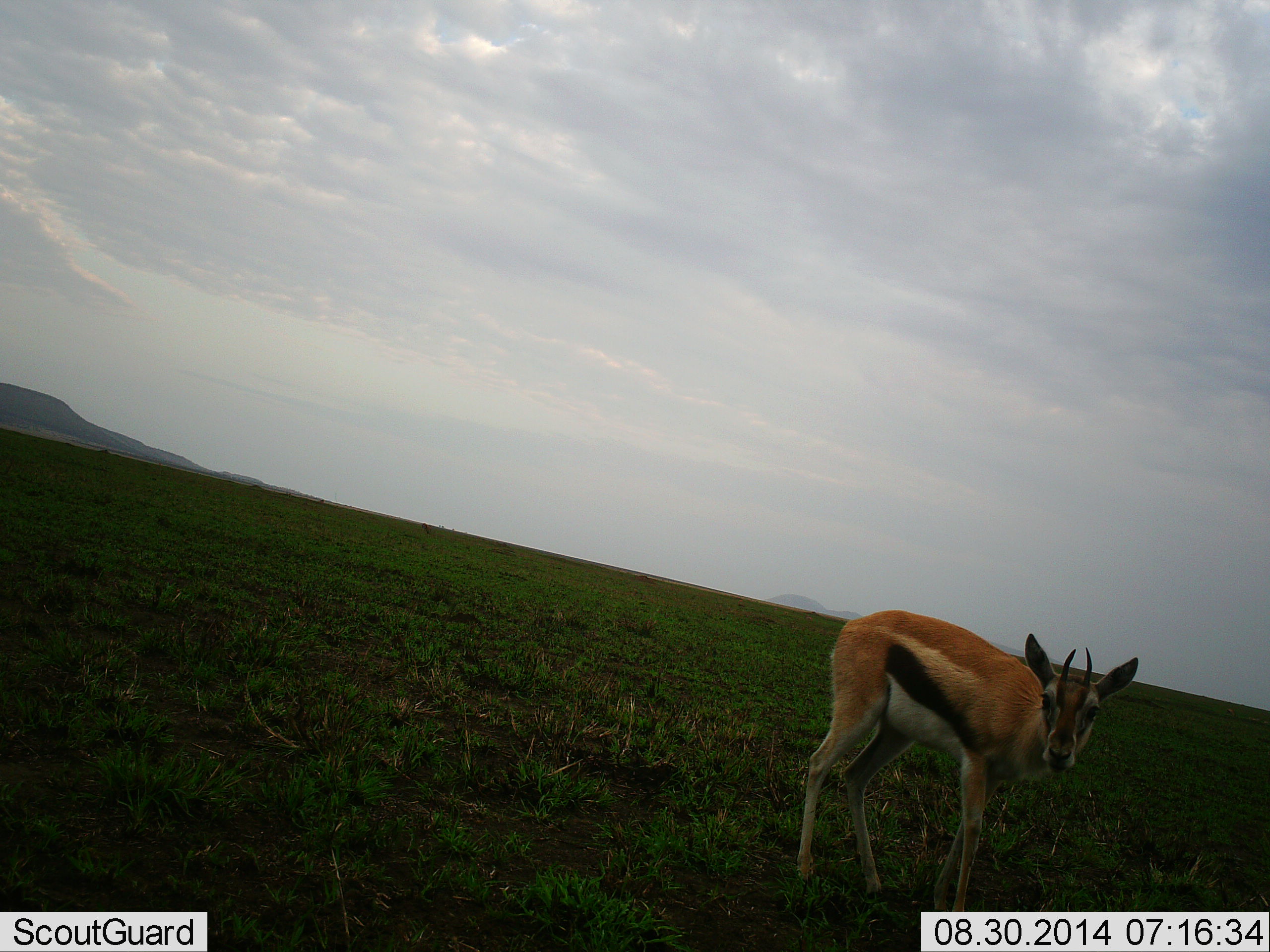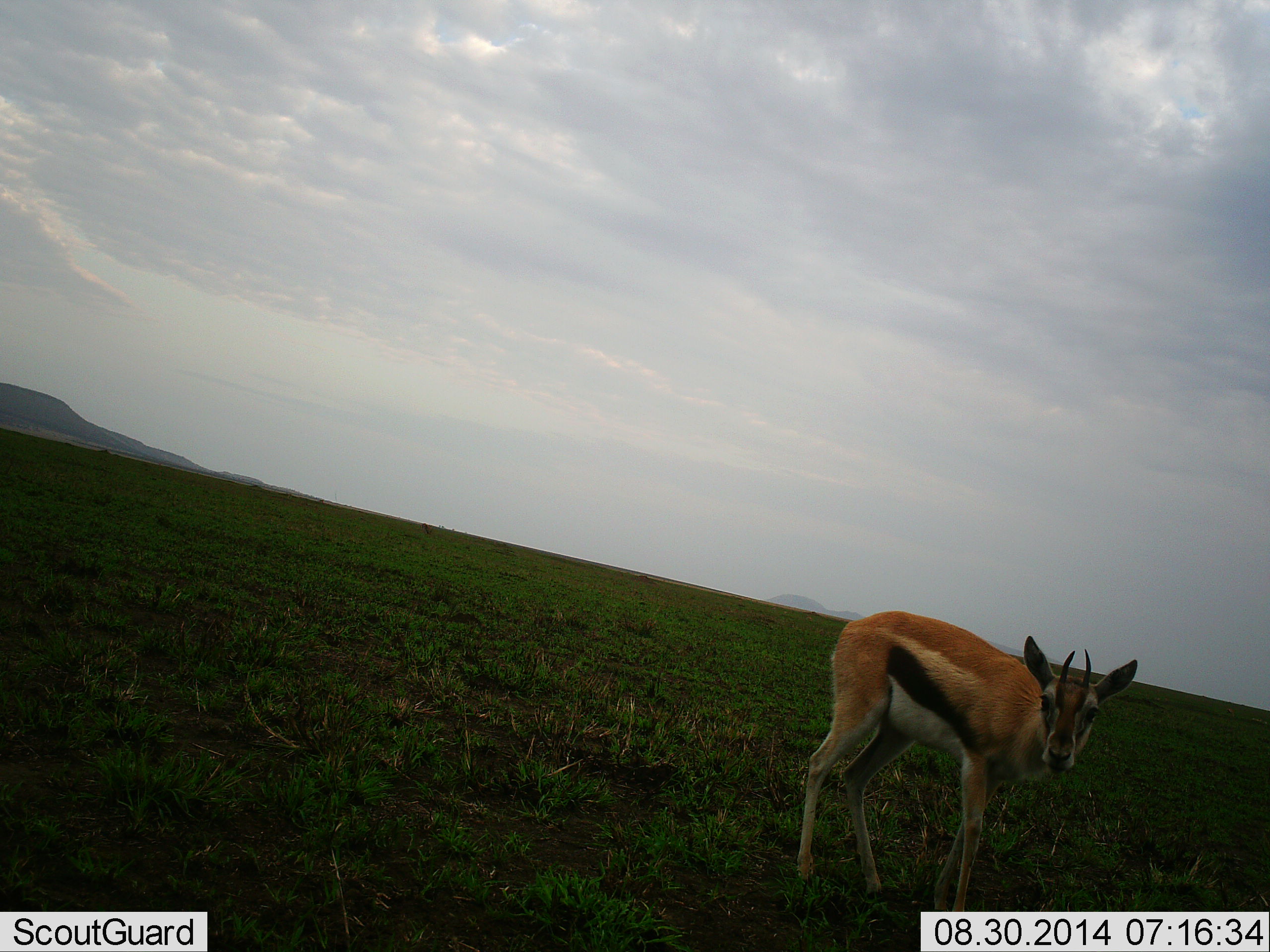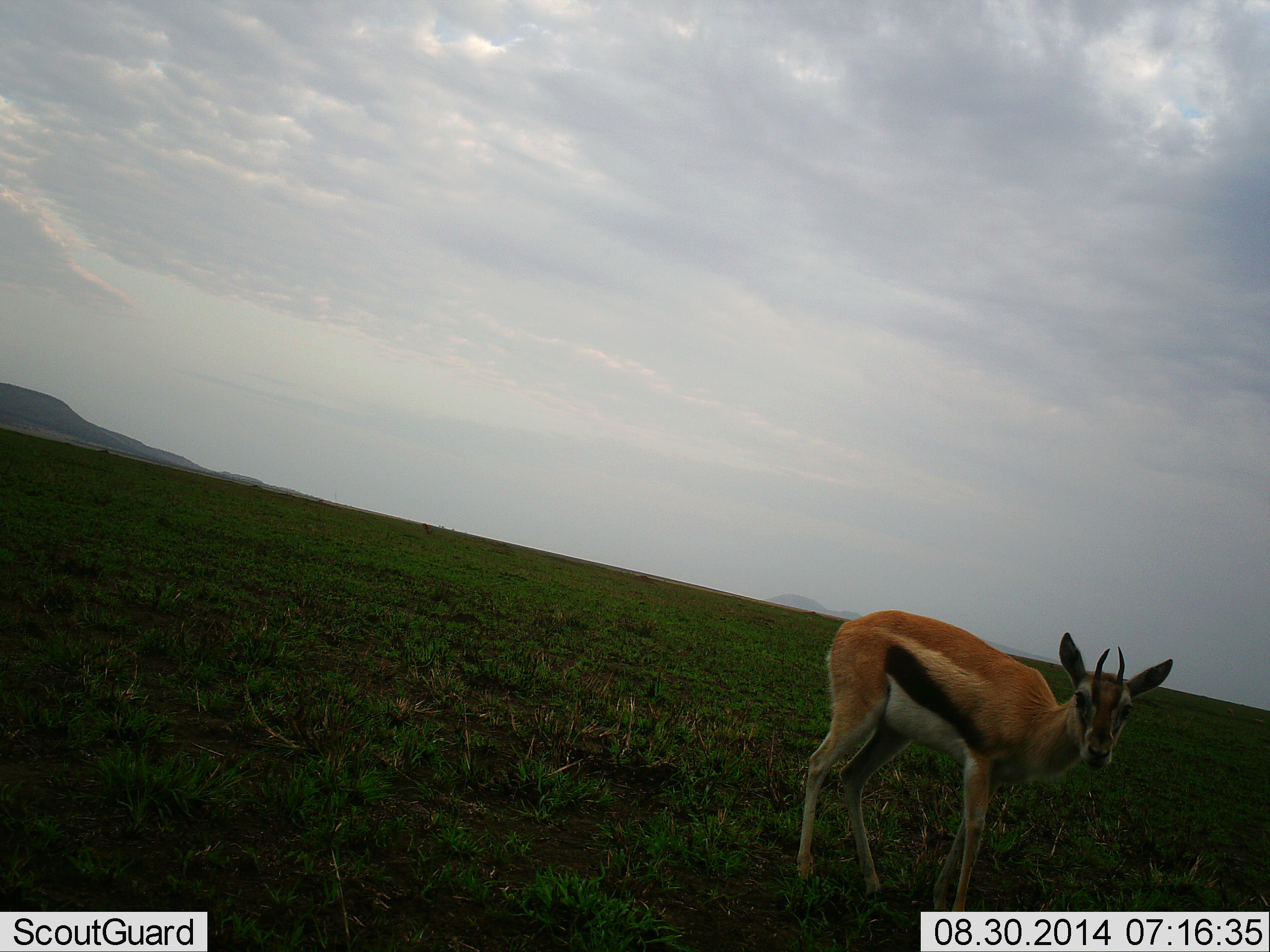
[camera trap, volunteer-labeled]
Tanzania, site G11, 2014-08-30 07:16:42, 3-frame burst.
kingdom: Animalia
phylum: Chordata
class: Mammalia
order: Artiodactyla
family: Bovidae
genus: Eudorcas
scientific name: Eudorcas thomsonii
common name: thomson's gazelle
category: gazellethomsons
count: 1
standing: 100%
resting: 0%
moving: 10%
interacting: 0%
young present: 0%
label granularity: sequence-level